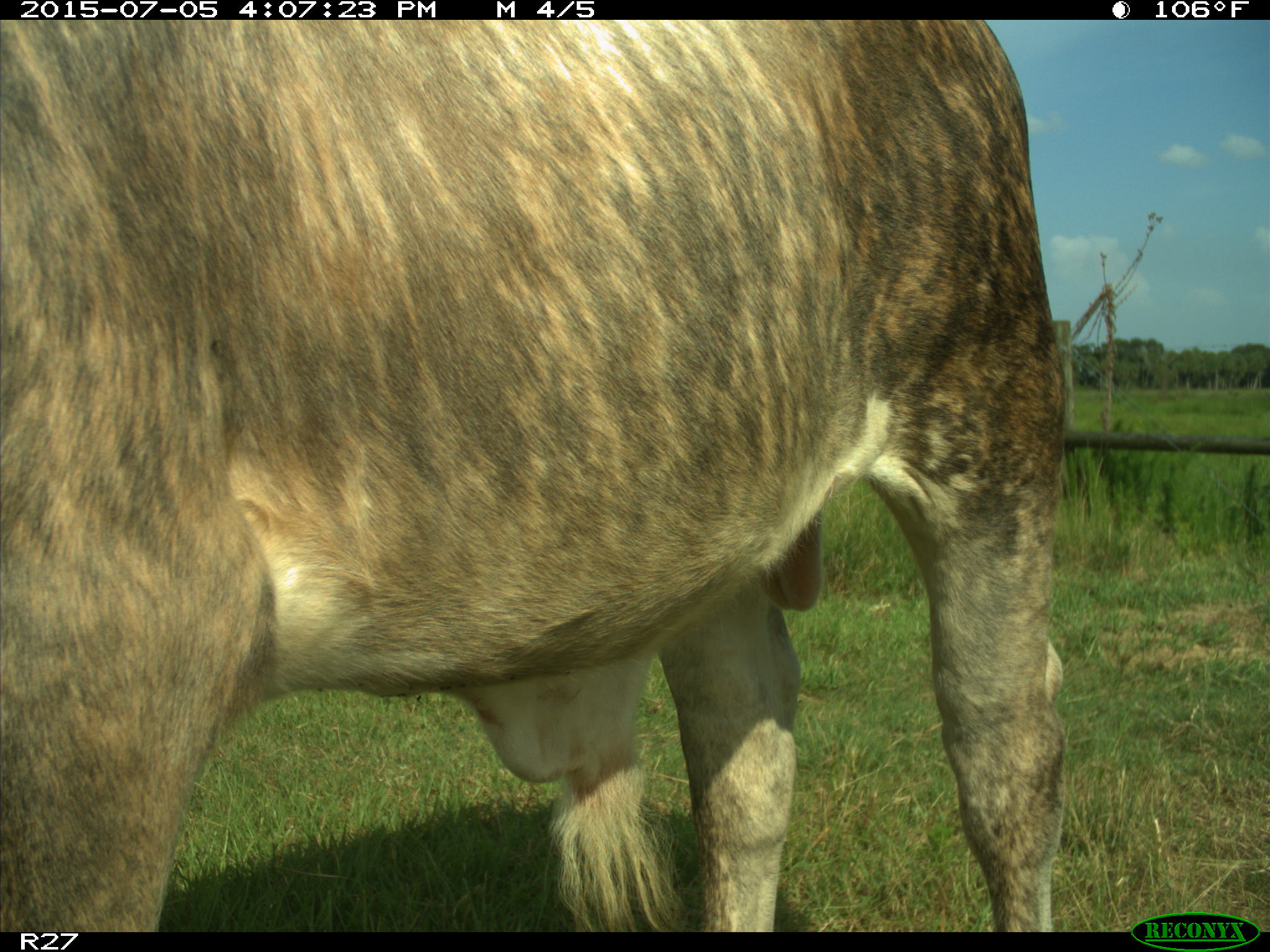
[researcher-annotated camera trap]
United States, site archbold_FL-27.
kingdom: Animalia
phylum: Chordata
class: Mammalia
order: Artiodactyla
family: Bovidae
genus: Bos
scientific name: Bos taurus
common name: domestic cow